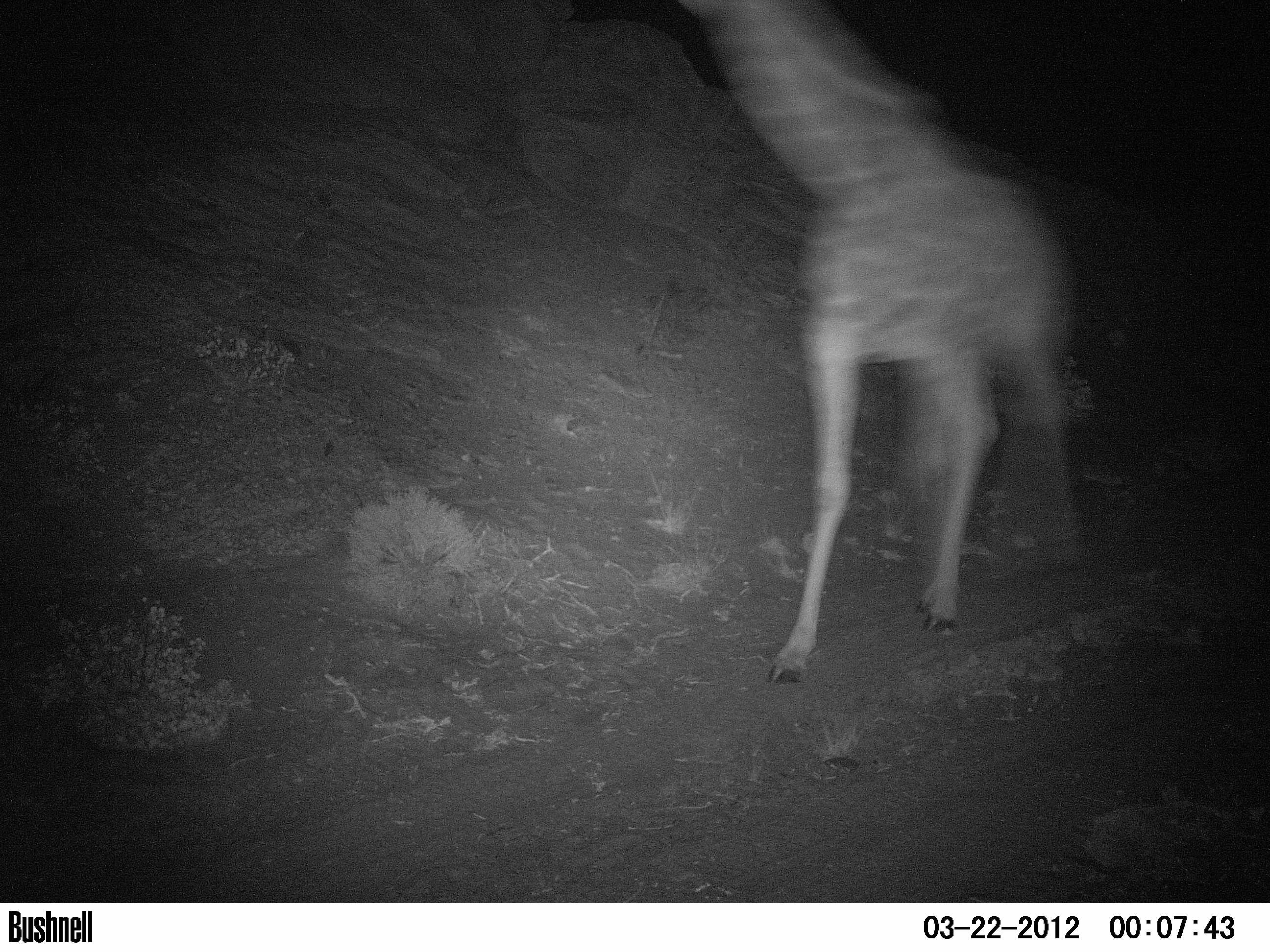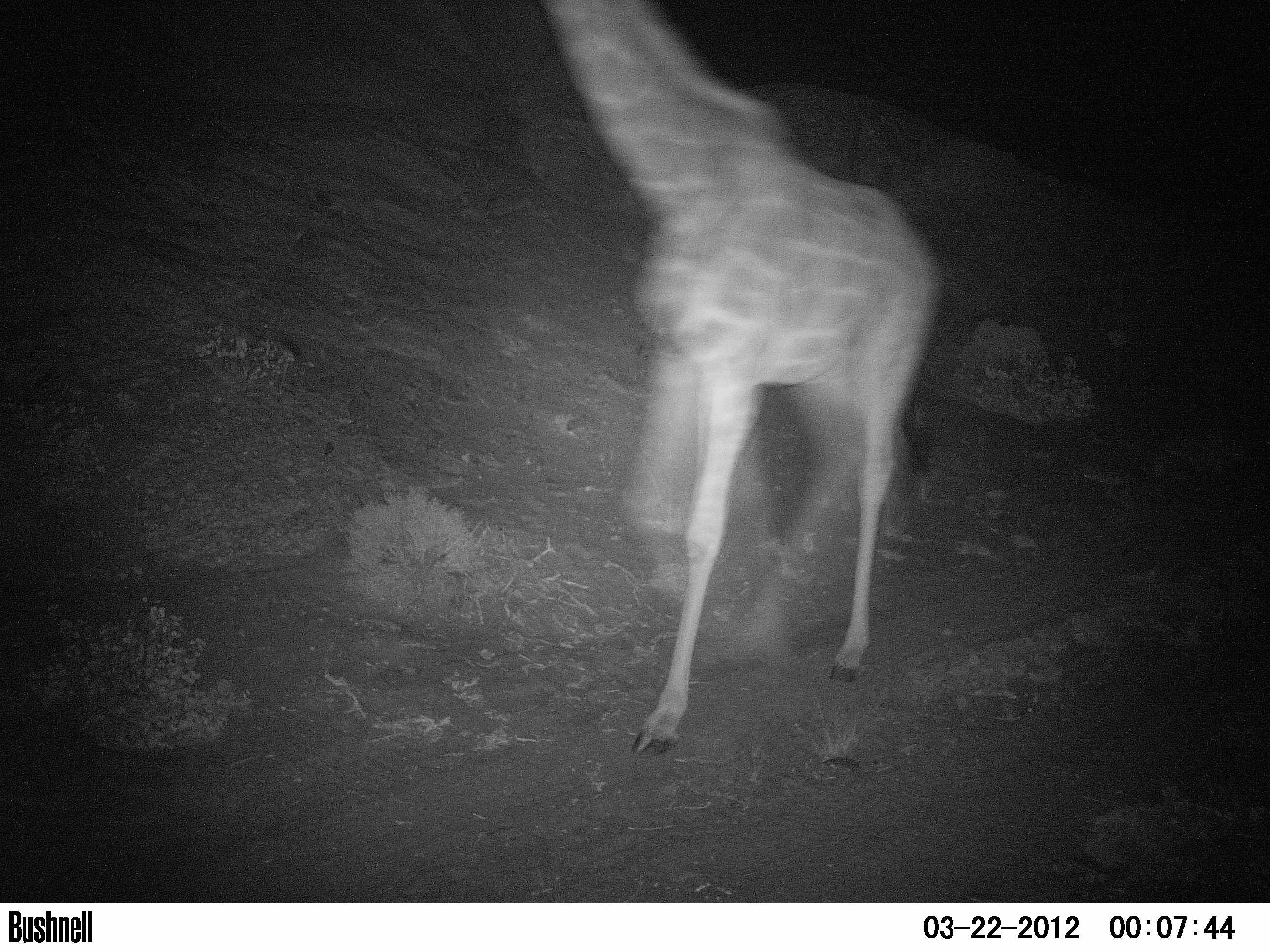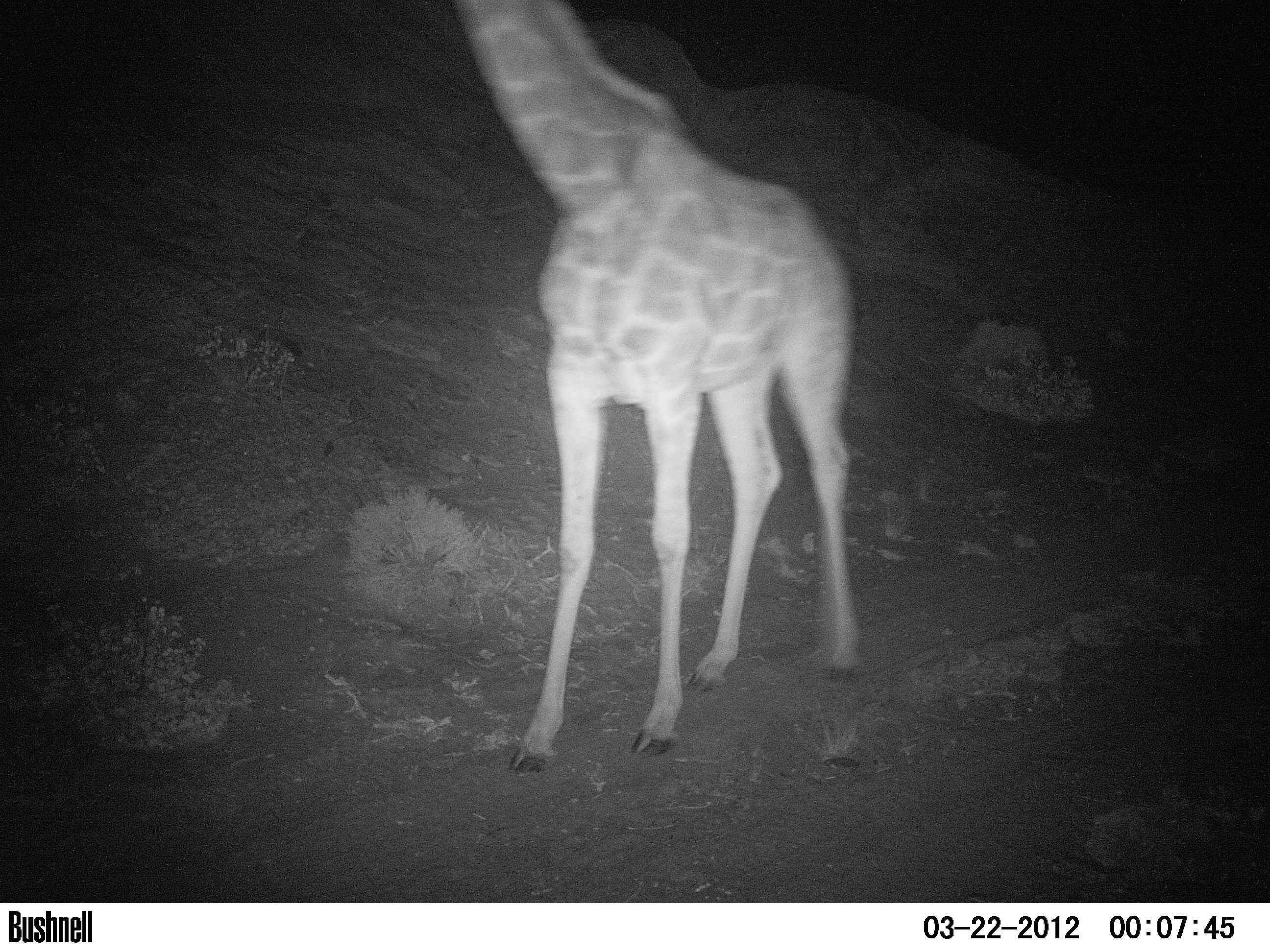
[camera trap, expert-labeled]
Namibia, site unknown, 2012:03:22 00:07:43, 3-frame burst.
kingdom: Animalia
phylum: Chordata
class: Mammalia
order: Artiodactyla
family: Giraffidae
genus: Giraffa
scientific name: Giraffa camelopardalis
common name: giraffe